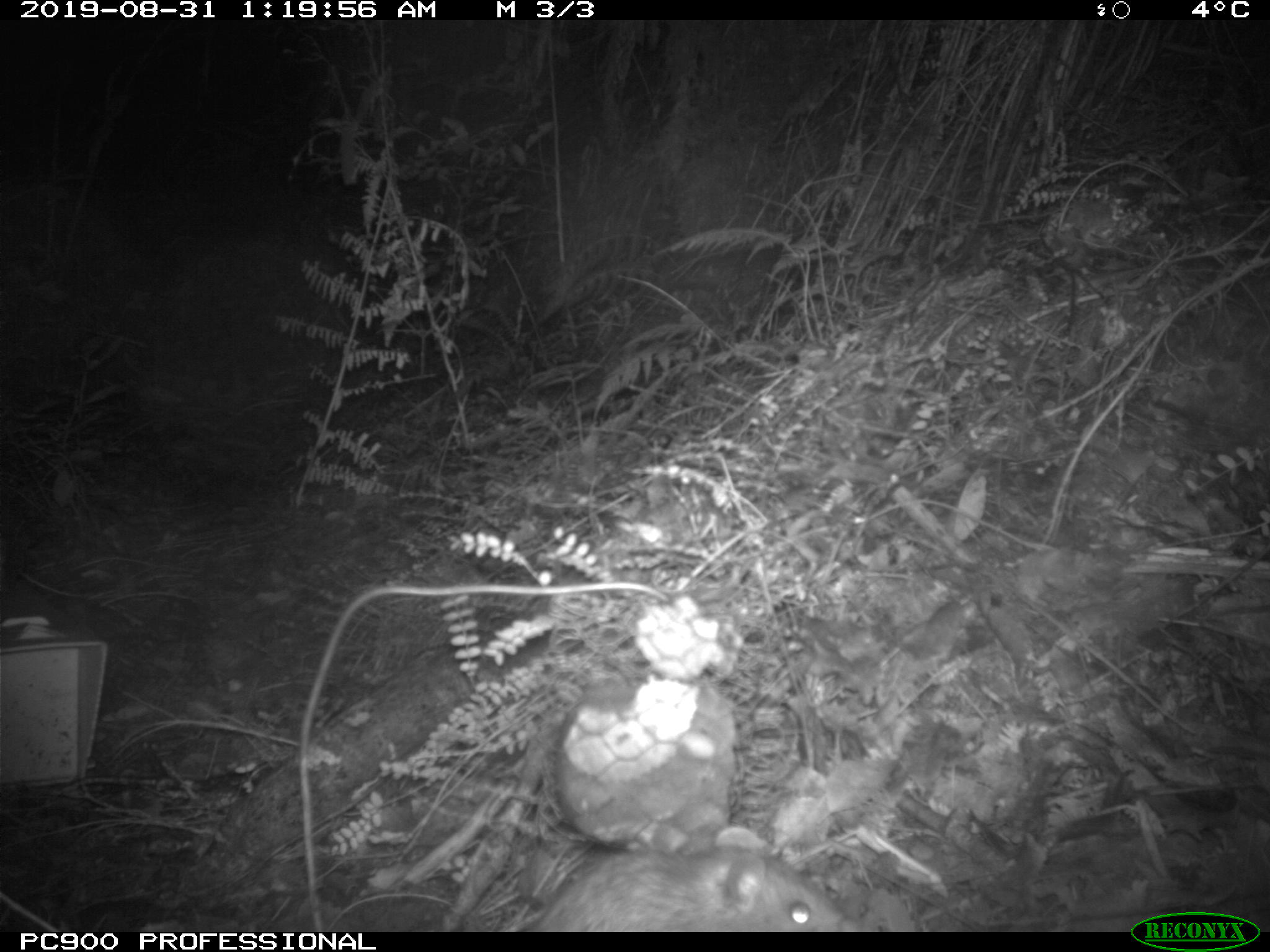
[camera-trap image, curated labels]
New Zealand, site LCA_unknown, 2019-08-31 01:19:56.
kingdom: Animalia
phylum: Chordata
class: Mammalia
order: Rodentia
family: Muridae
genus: Rattus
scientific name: Rattus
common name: rat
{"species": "rat (Rattus)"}